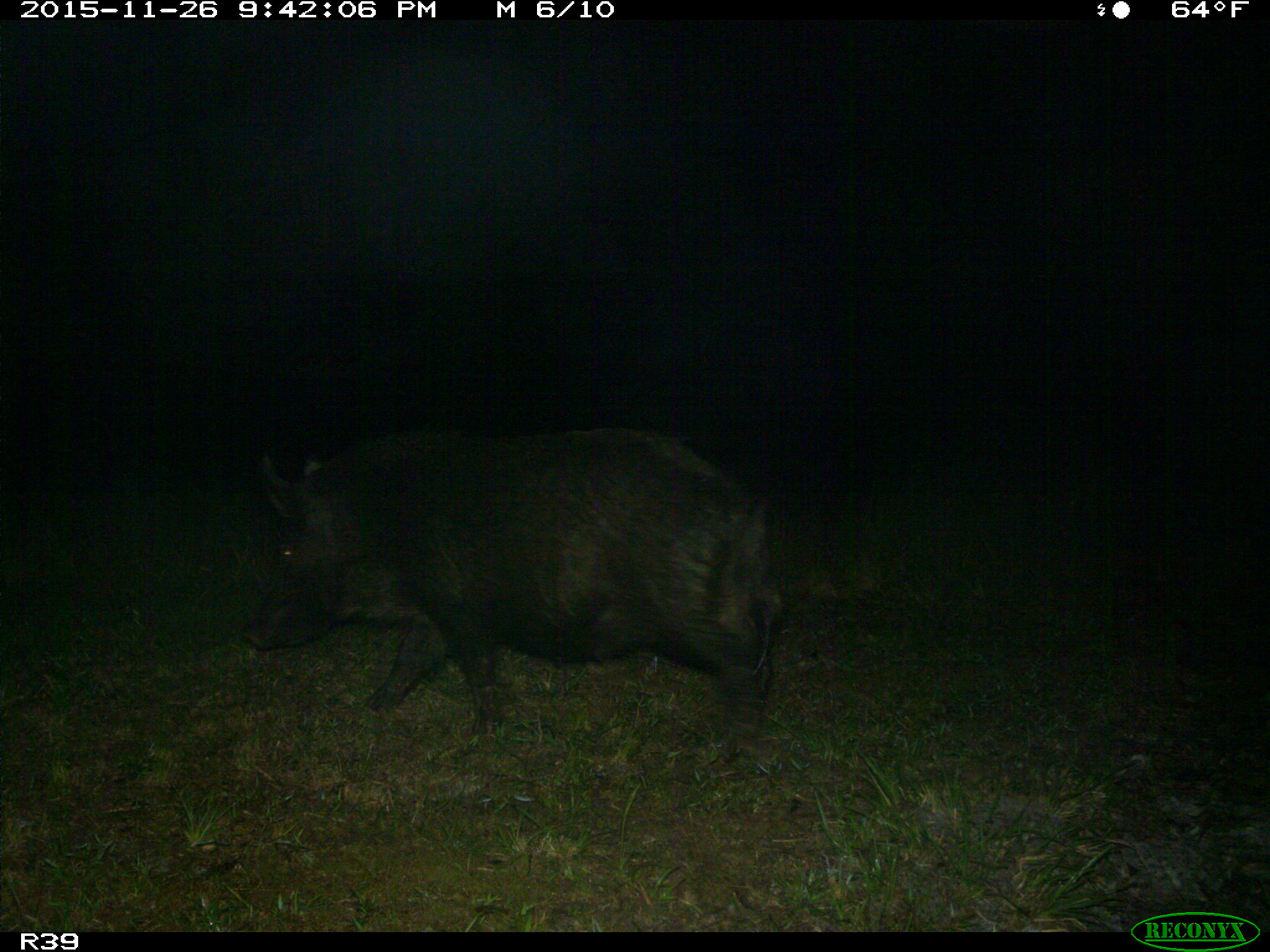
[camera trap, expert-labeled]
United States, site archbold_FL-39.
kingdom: Animalia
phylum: Chordata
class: Mammalia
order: Artiodactyla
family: Suidae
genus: Sus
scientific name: Sus scrofa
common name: wild boar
Sus scrofa (wild boar).